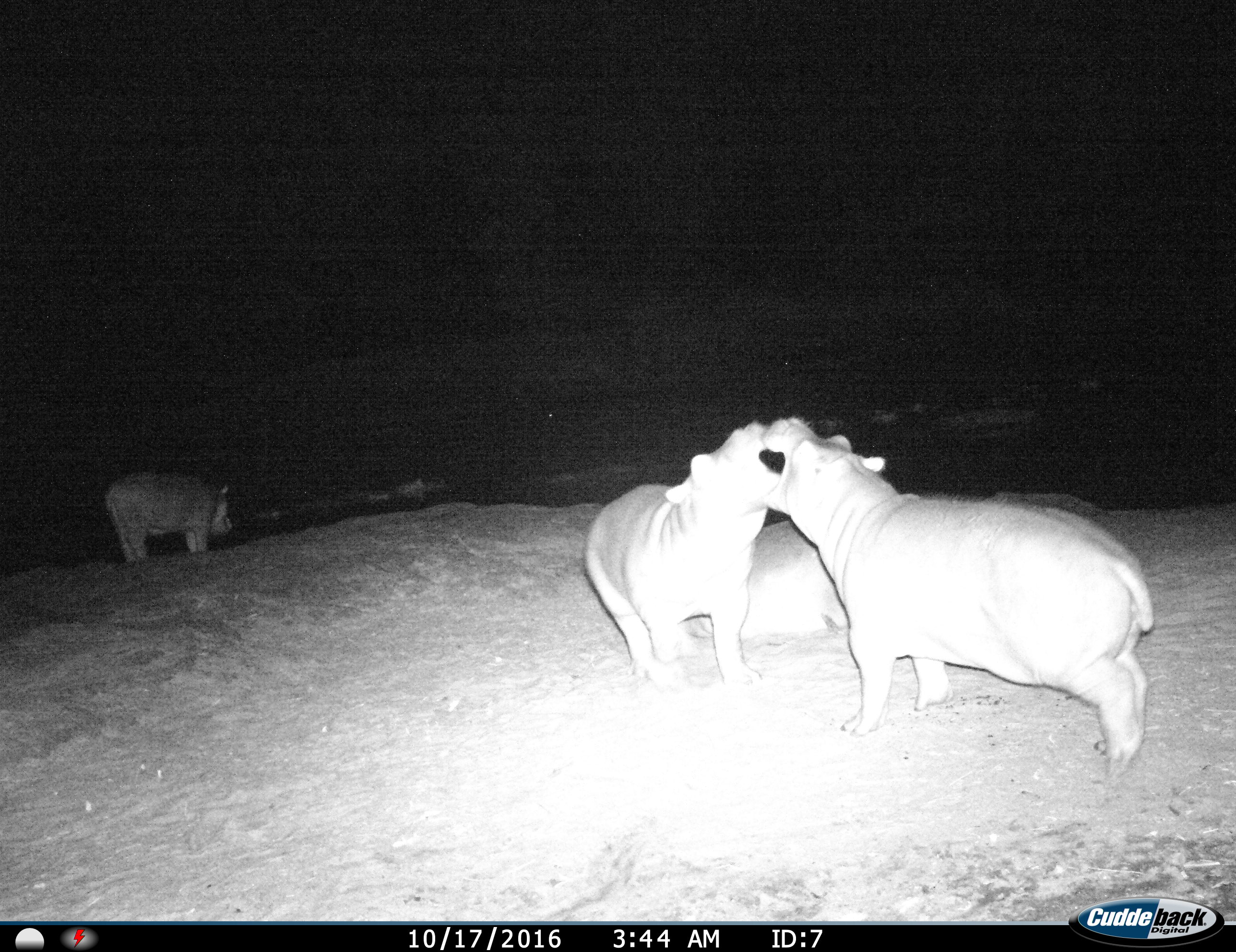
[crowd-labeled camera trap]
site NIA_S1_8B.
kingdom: Animalia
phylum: Chordata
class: Mammalia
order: Artiodactyla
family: Hippopotamidae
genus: Hippopotamus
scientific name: Hippopotamus amphibius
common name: hippopotamus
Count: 4.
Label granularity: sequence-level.